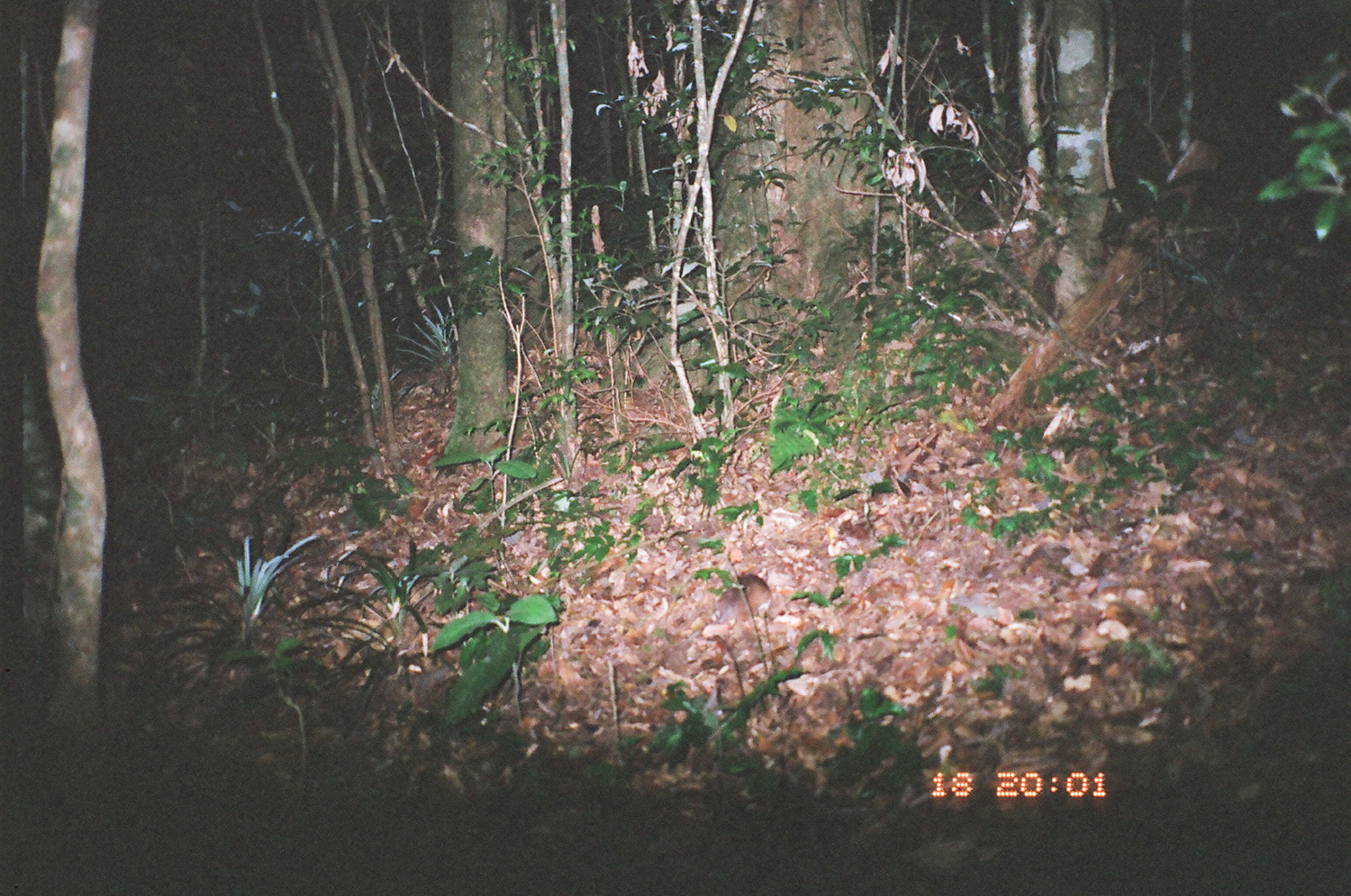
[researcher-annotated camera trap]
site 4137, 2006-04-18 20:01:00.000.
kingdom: Animalia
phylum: Chordata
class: Mammalia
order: Rodentia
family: Muridae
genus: Rattus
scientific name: Rattus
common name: rodent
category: unknown rat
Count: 1.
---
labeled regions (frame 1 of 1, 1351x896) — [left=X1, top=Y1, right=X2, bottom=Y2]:
unknown rat: [left=712, top=572, right=771, bottom=636]